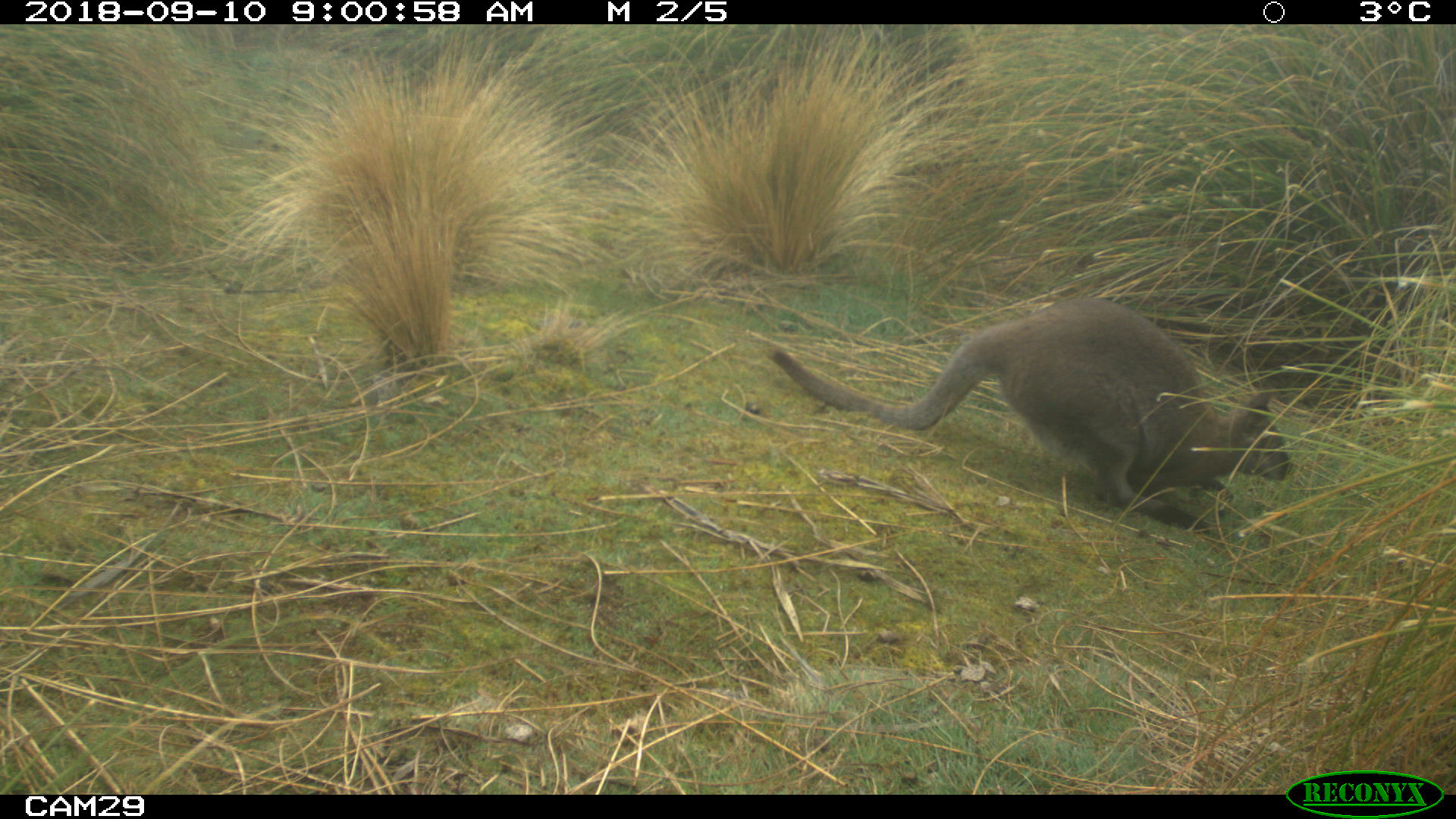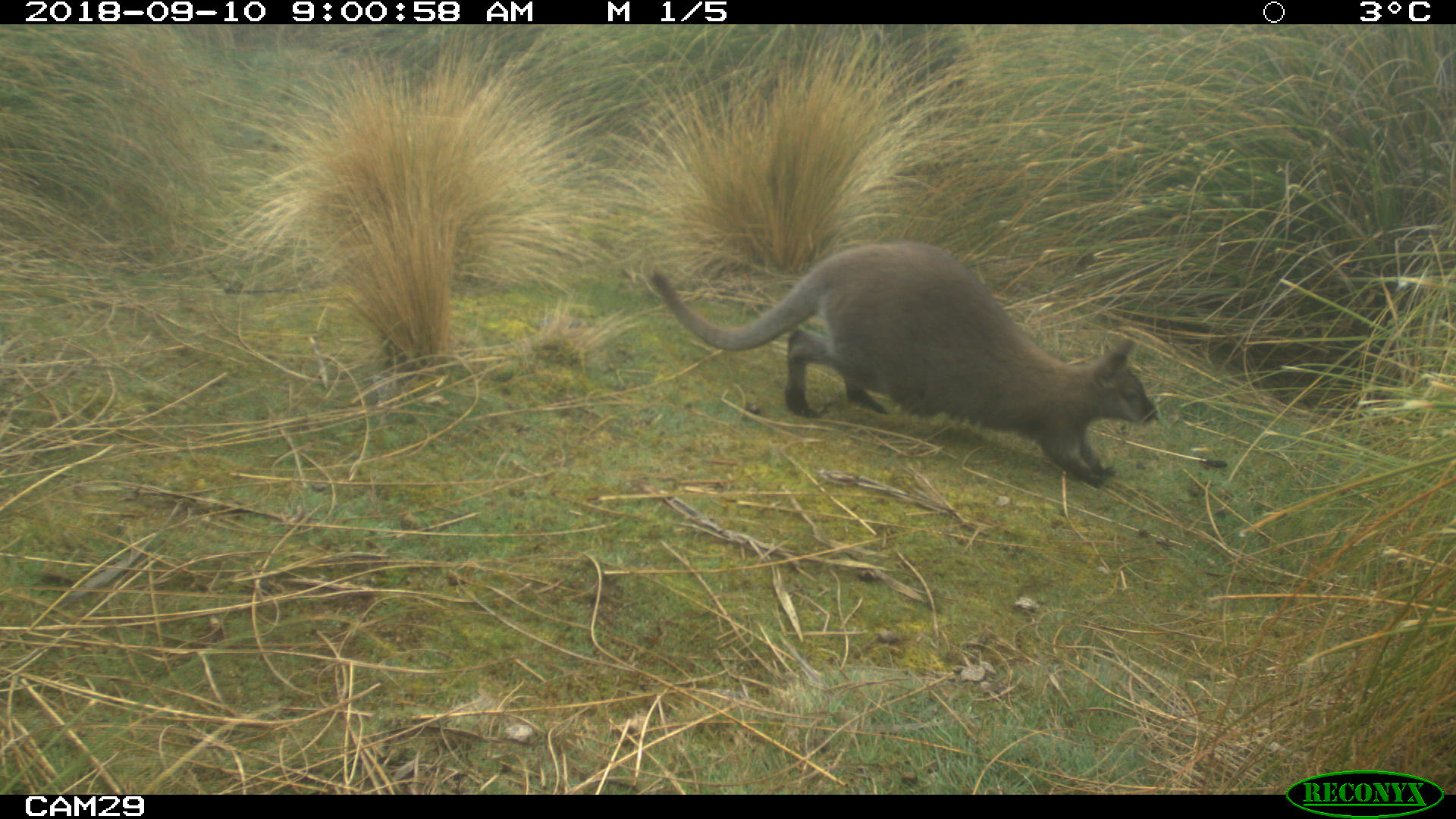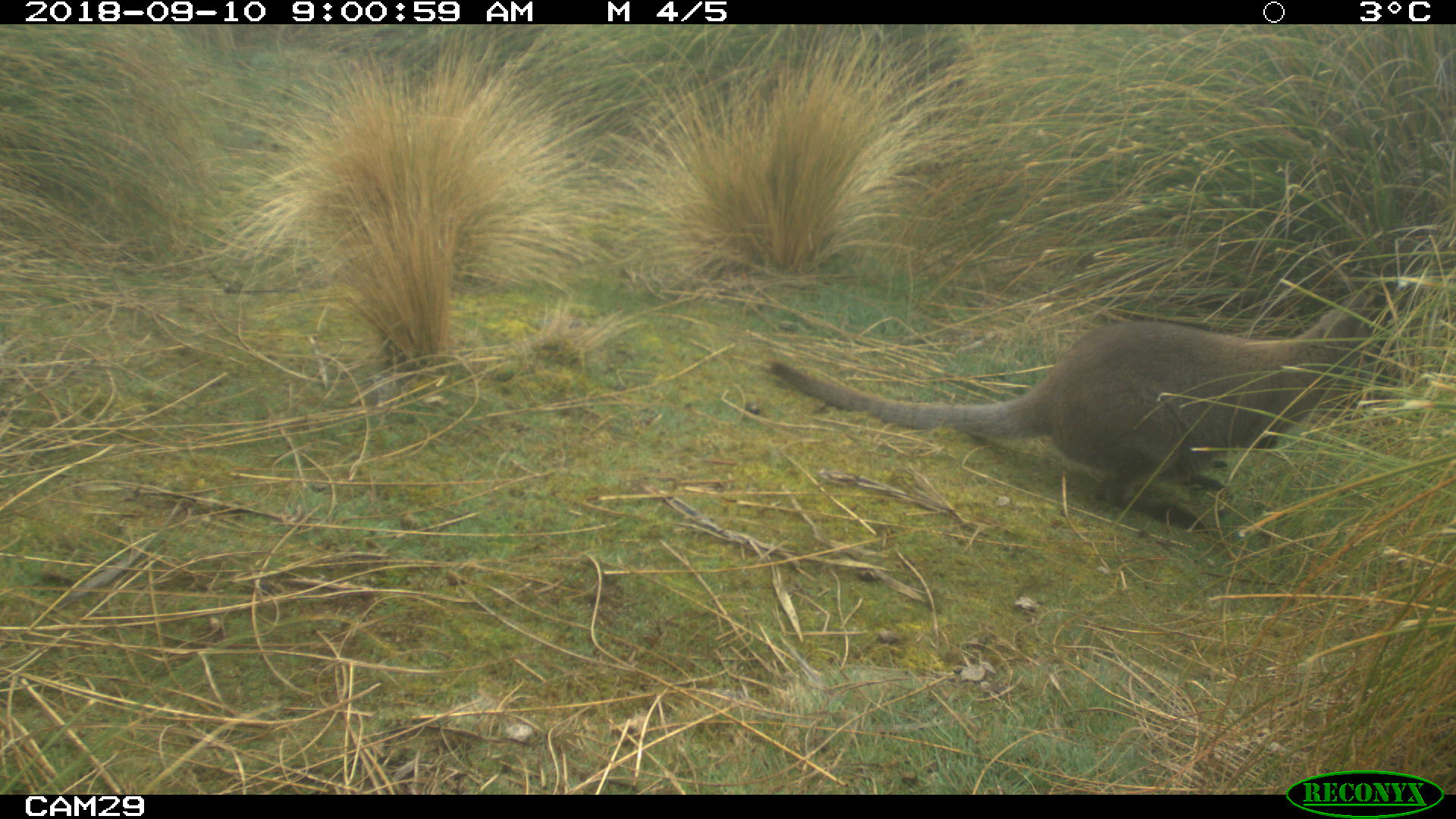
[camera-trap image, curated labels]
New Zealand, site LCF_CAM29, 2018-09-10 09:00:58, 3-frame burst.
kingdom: Animalia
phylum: Chordata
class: Mammalia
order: Diprotodontia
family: Macropodidae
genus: Notamacropus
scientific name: Notamacropus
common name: wallaby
Wallaby (Notamacropus).